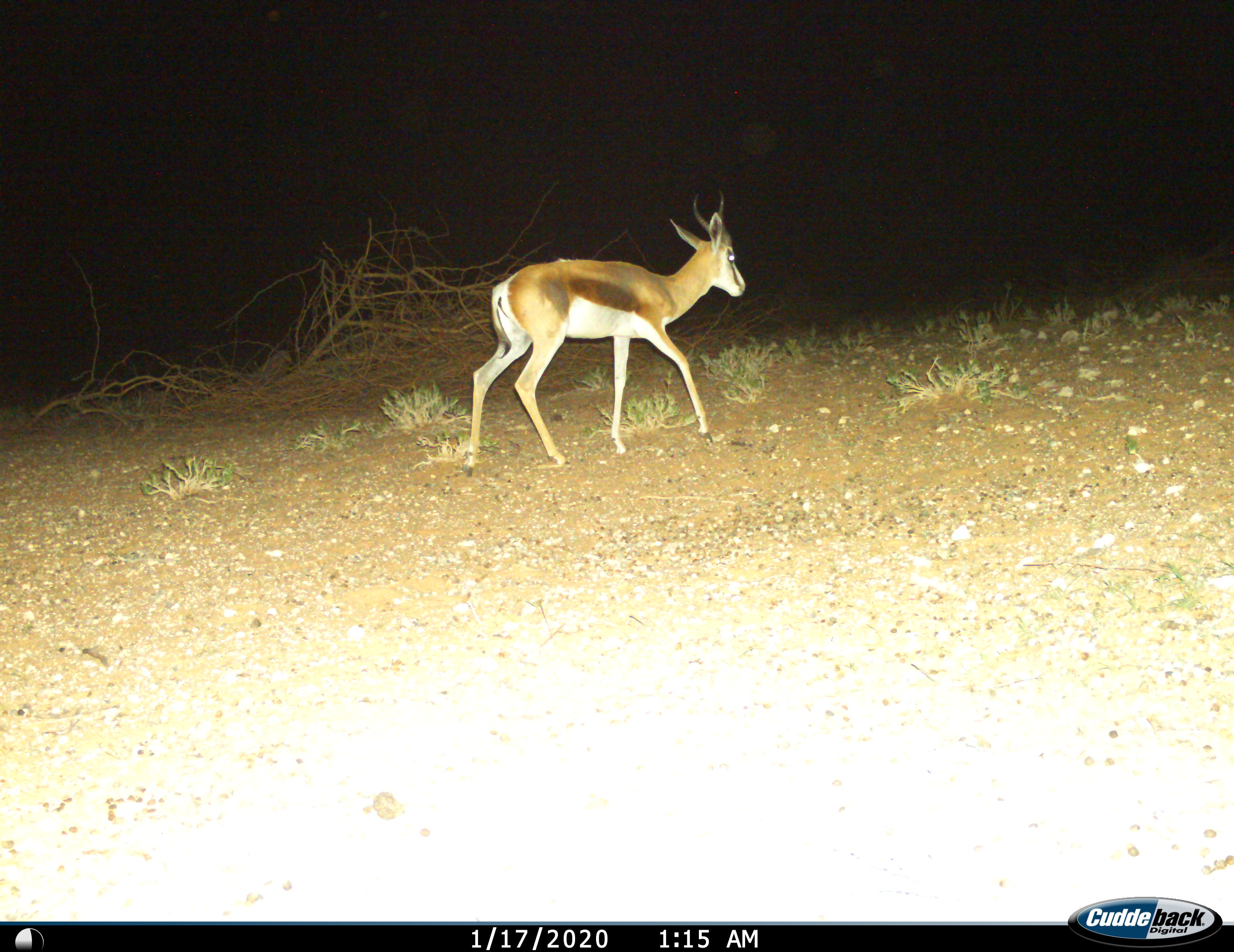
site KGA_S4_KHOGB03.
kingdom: Animalia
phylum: Chordata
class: Mammalia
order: Artiodactyla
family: Bovidae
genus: Antidorcas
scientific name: Antidorcas marsupialis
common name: springbok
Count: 1.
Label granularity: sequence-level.